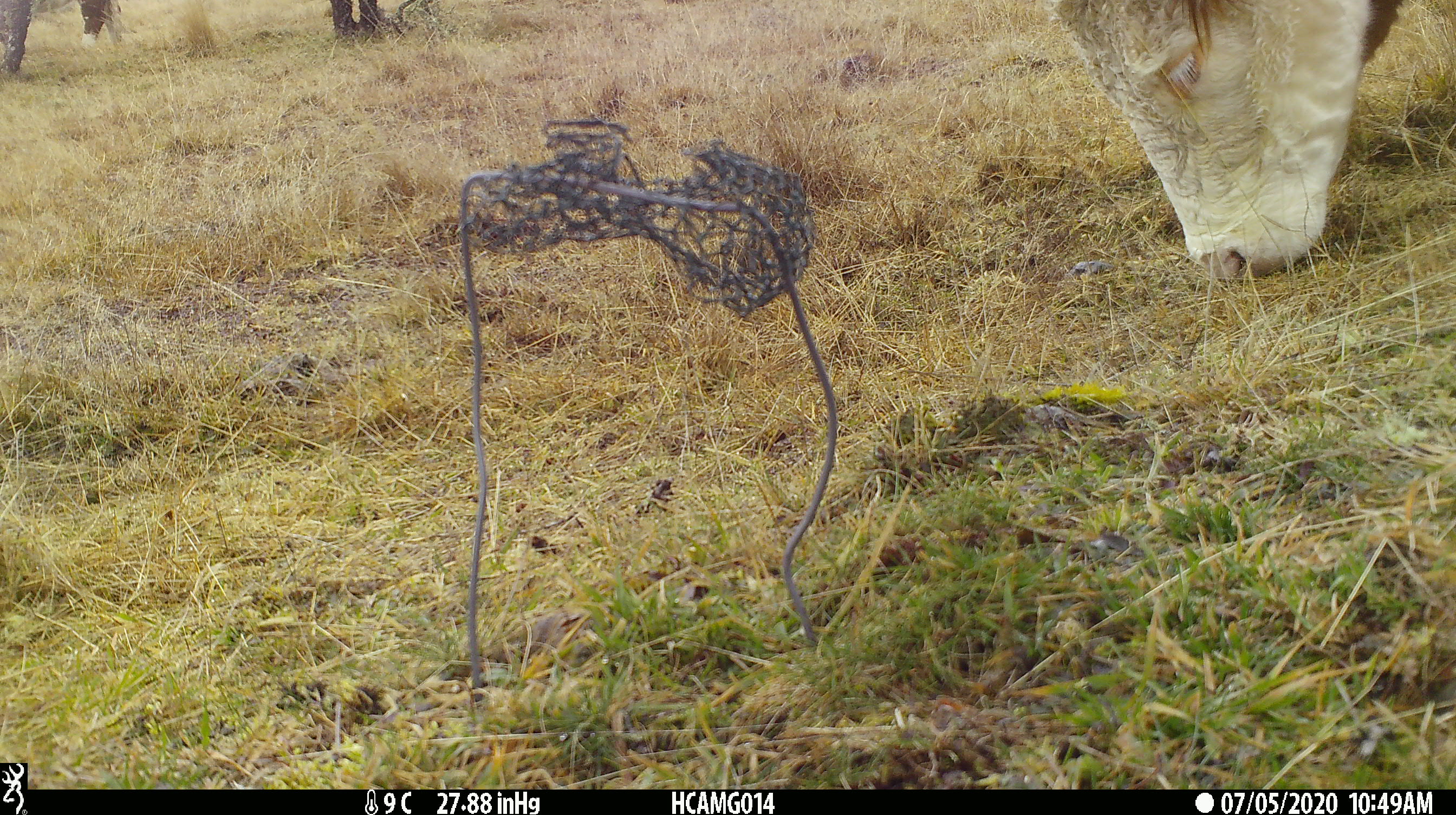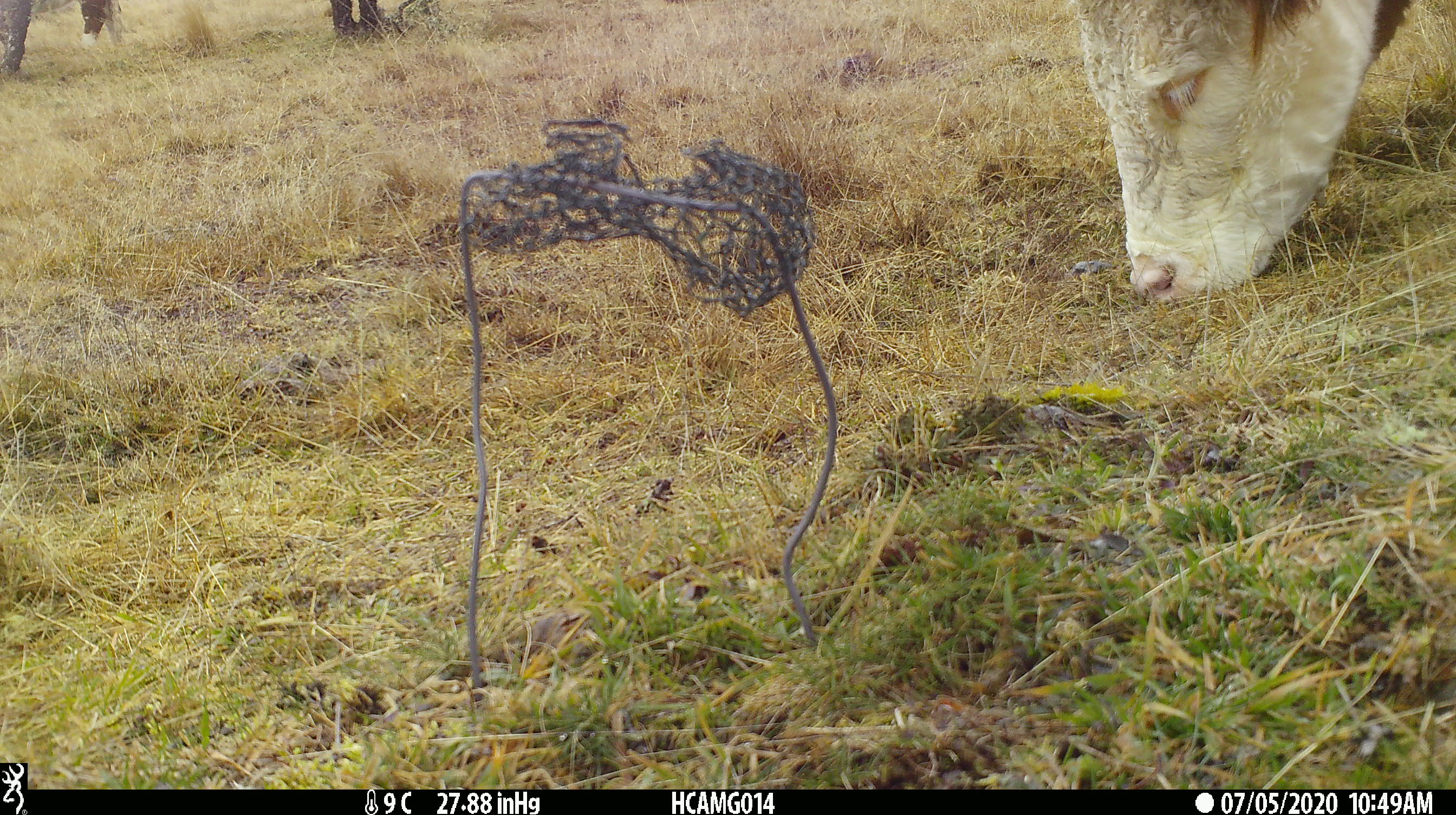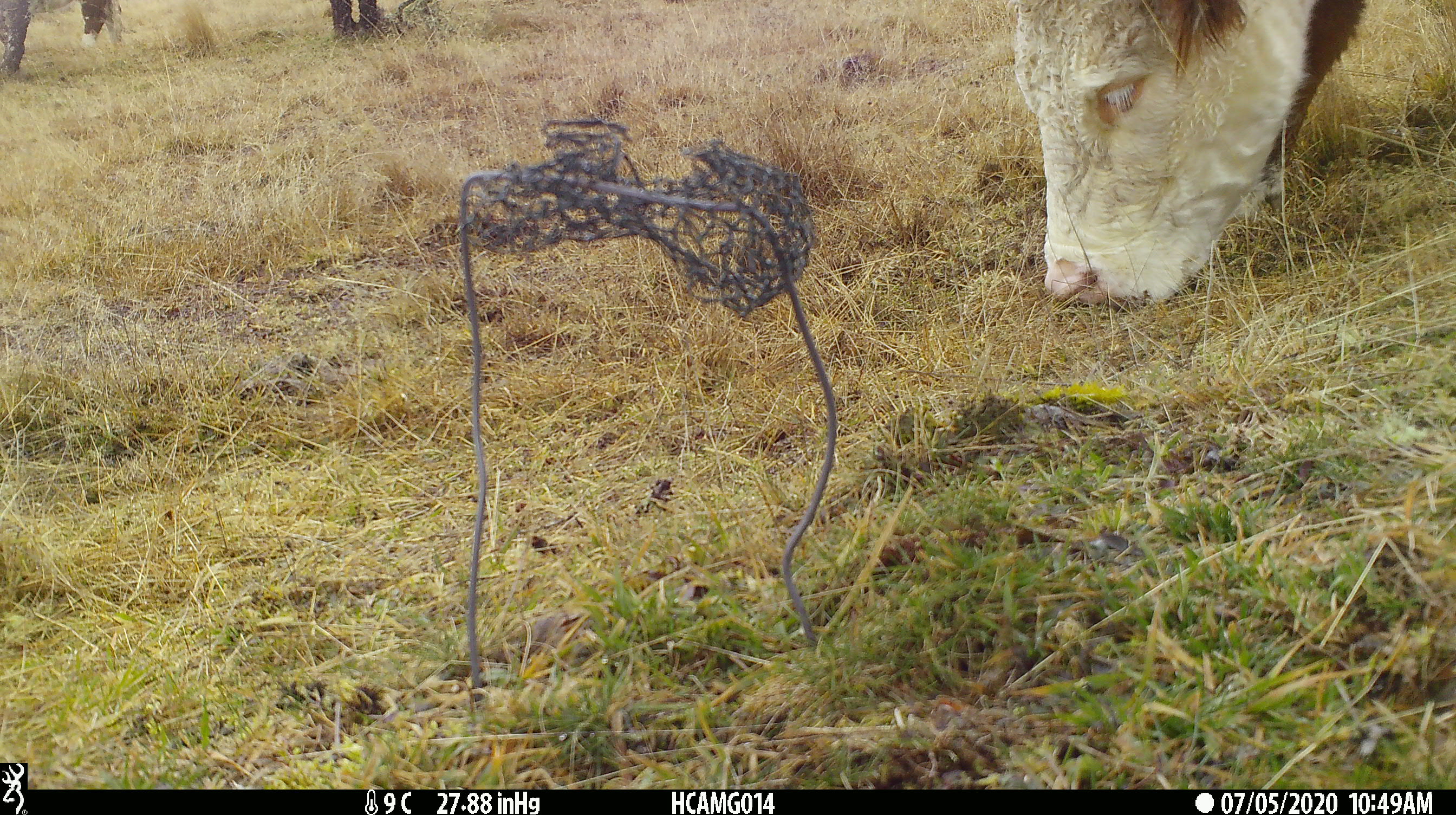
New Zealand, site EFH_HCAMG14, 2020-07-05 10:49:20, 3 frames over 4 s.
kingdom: Animalia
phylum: Chordata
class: Mammalia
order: Artiodactyla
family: Bovidae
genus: Bos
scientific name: Bos taurus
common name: domestic cow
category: cow